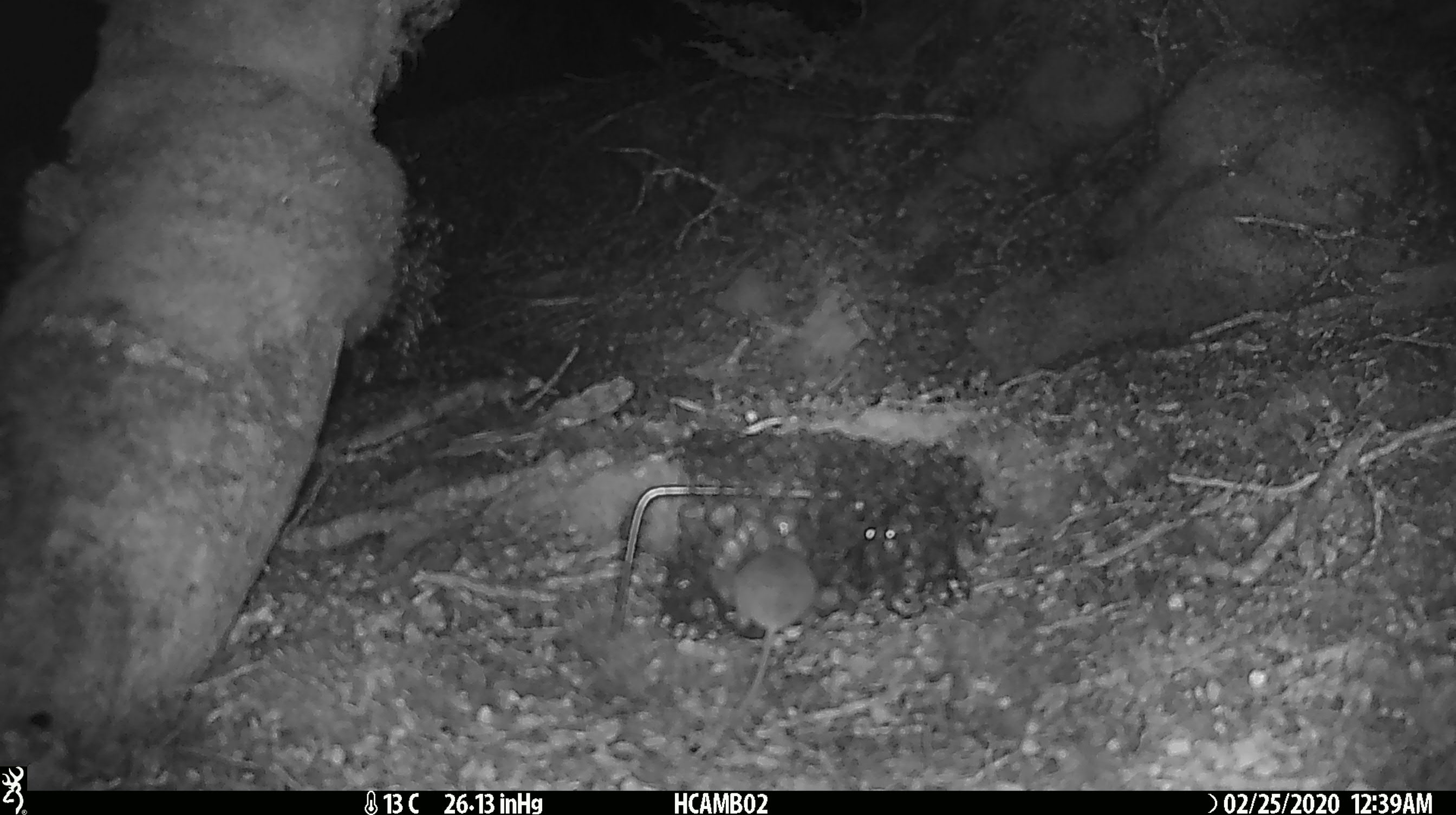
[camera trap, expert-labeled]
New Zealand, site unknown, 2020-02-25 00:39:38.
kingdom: Animalia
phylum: Chordata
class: Mammalia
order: Rodentia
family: Muridae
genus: Mus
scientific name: Mus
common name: mouse